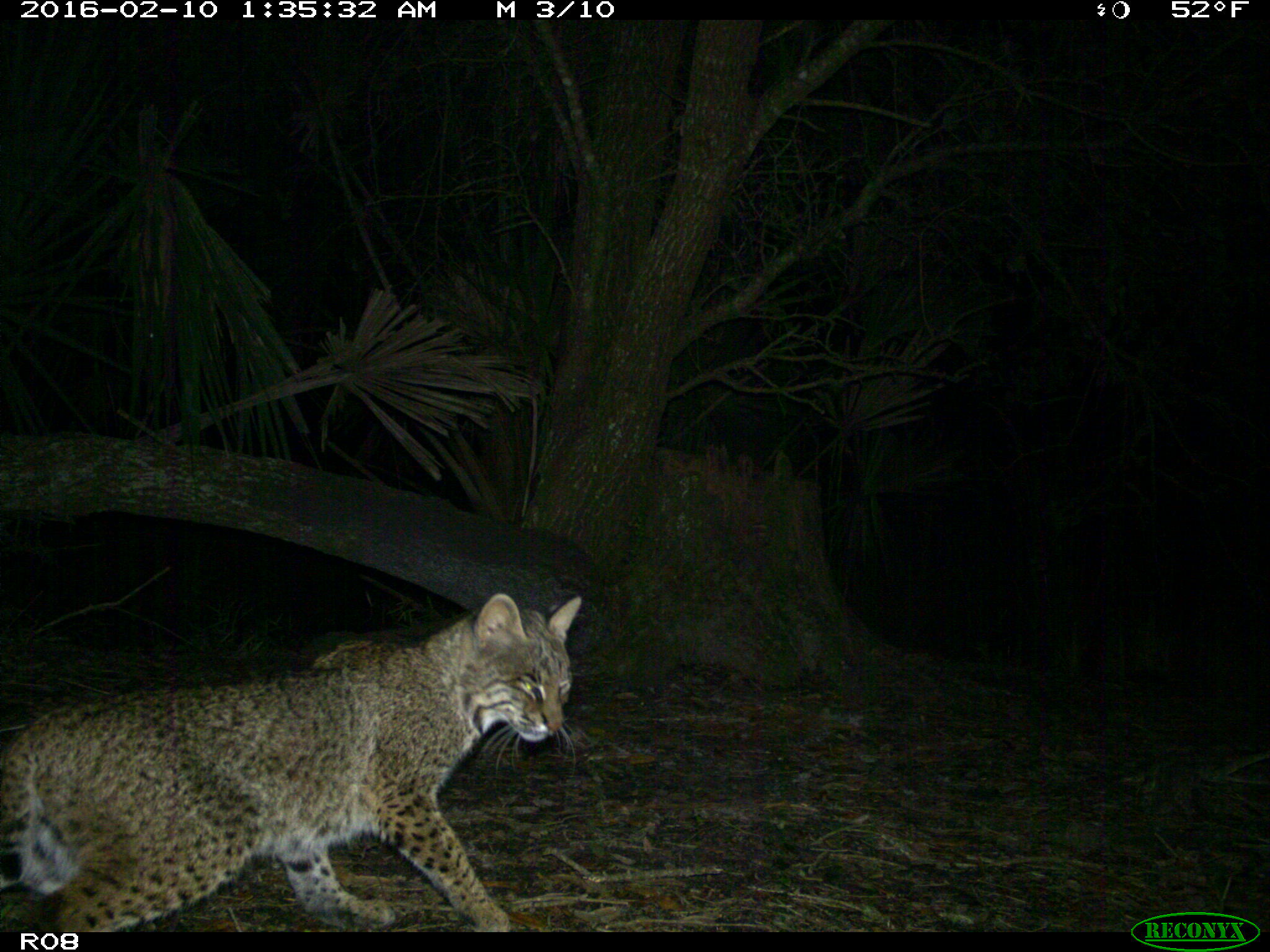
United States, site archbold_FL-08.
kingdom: Animalia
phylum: Chordata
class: Mammalia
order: Carnivora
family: Felidae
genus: Lynx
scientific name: Lynx rufus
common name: bobcat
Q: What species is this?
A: Lynx rufus (bobcat).